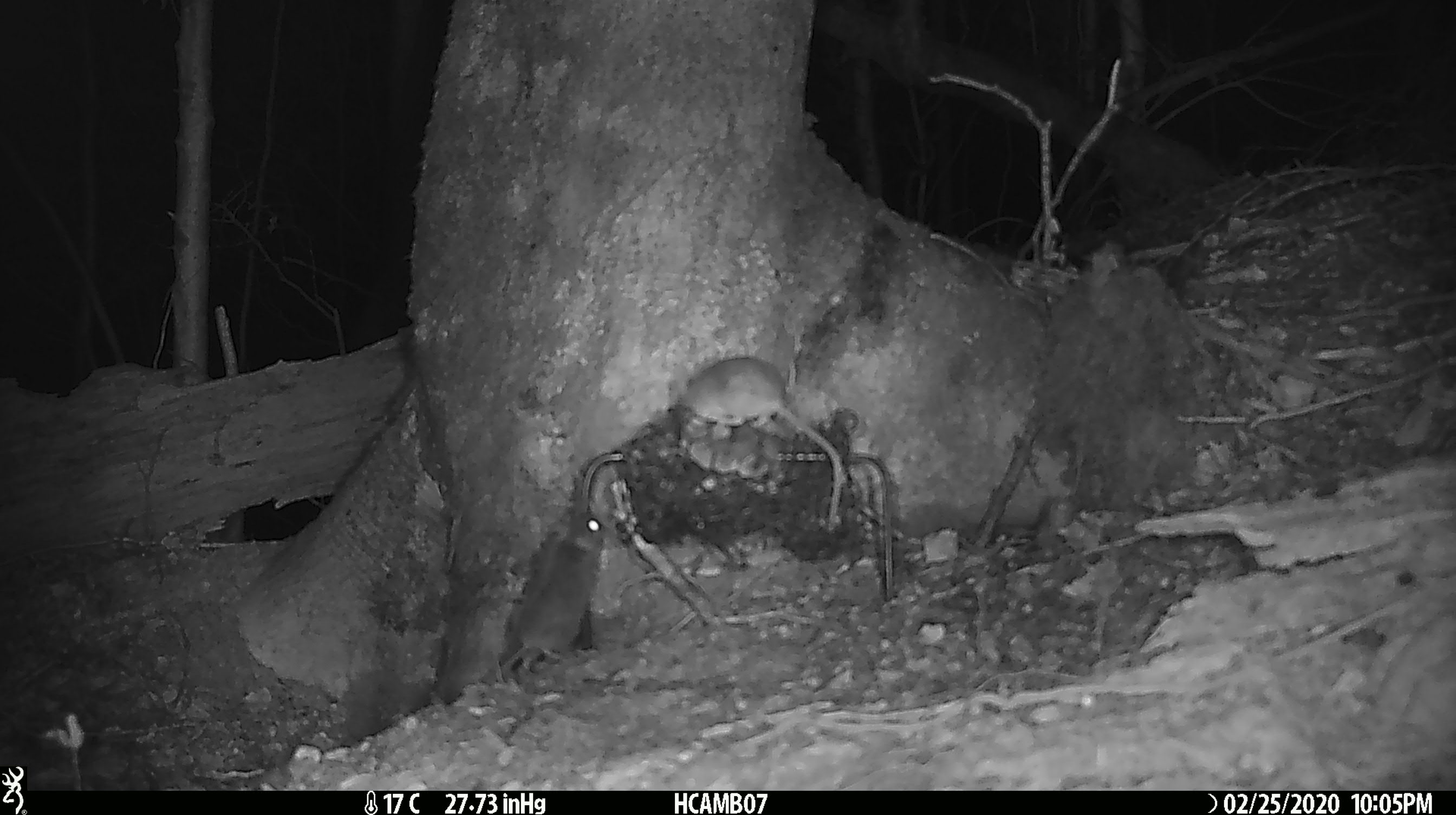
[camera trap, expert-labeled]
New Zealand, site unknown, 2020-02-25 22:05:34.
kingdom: Animalia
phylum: Chordata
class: Mammalia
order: Rodentia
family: Muridae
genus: Mus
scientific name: Mus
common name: mouse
Mouse (Mus).